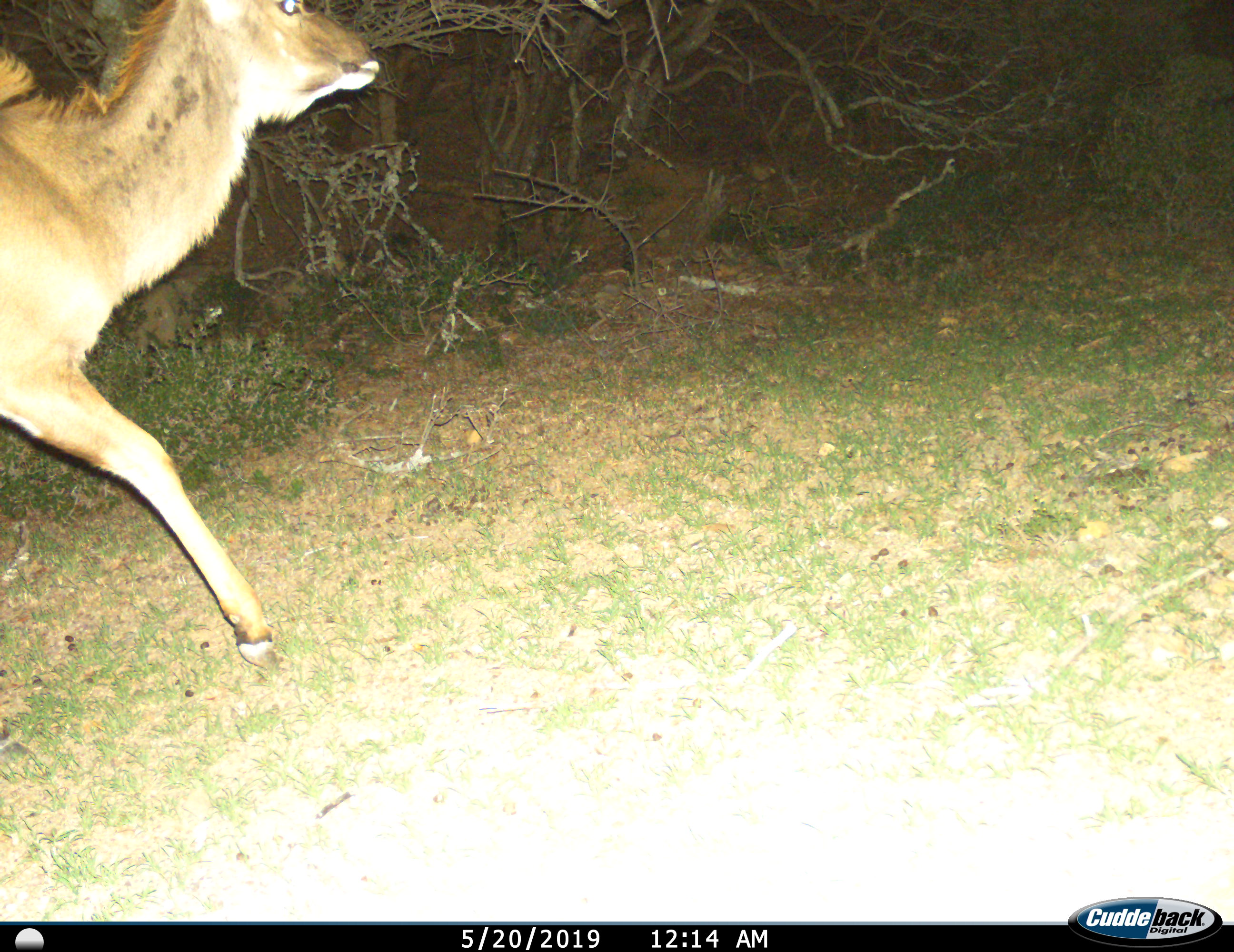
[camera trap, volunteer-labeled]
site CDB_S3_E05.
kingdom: Animalia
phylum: Chordata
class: Mammalia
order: Artiodactyla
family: Bovidae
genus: Tragelaphus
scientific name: Tragelaphus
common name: kudu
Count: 1.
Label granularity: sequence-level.